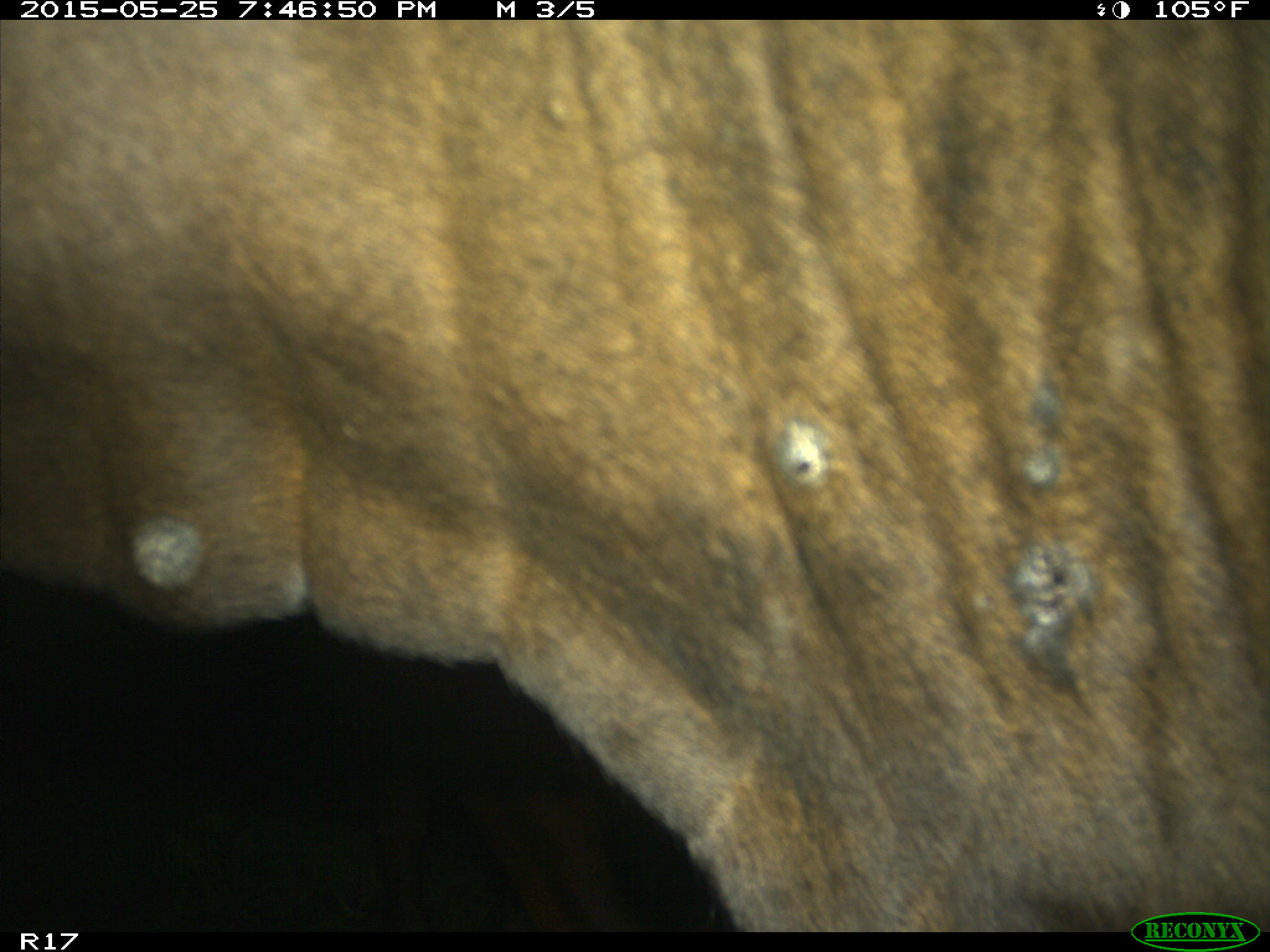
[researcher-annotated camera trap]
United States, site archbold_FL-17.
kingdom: Animalia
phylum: Chordata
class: Mammalia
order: Artiodactyla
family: Bovidae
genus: Bos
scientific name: Bos taurus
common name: domestic cow